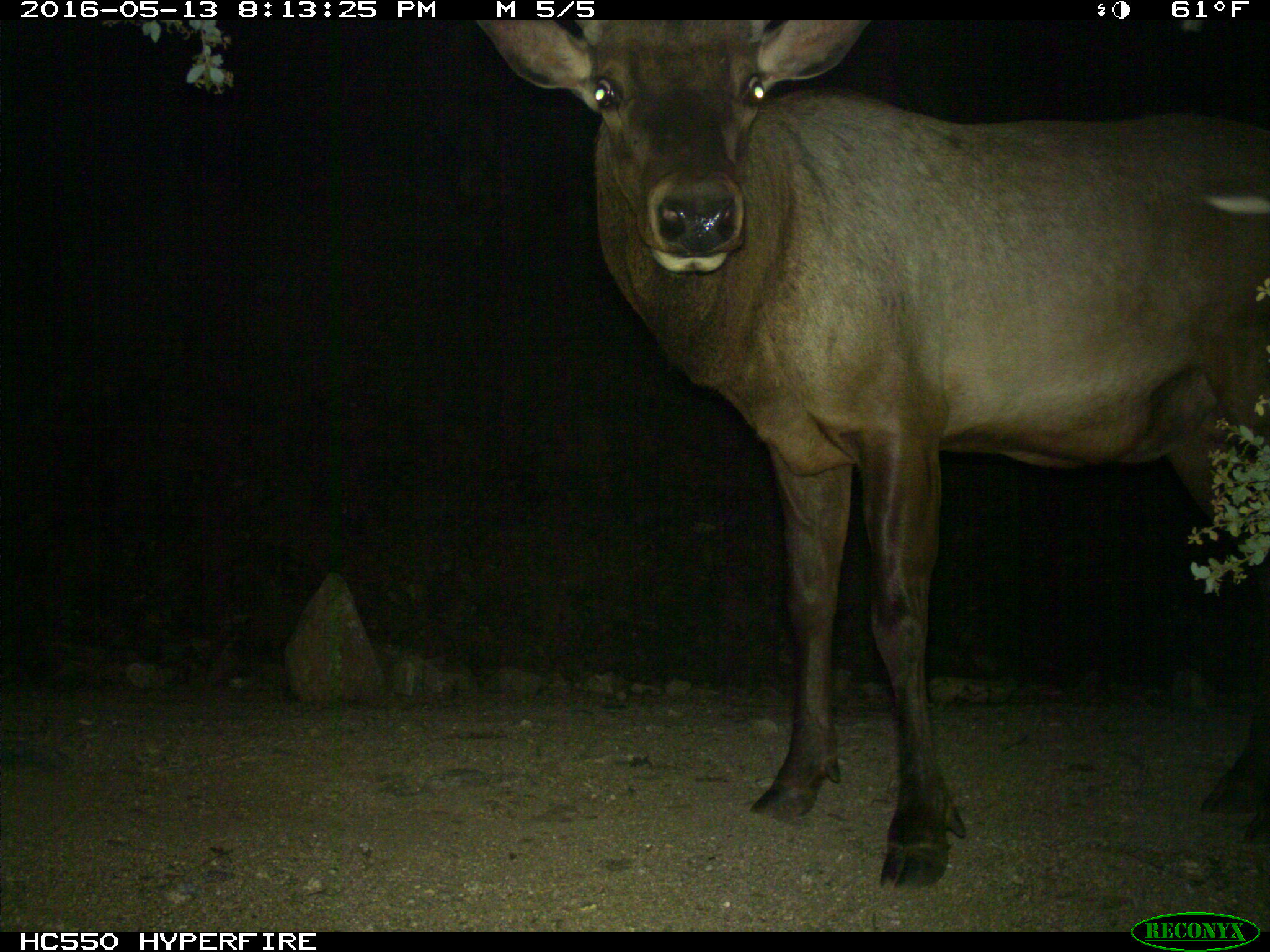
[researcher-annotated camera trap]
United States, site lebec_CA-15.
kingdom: Animalia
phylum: Chordata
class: Mammalia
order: Artiodactyla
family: Cervidae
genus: Cervus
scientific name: Cervus canadensis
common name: elk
Cervus canadensis (elk).